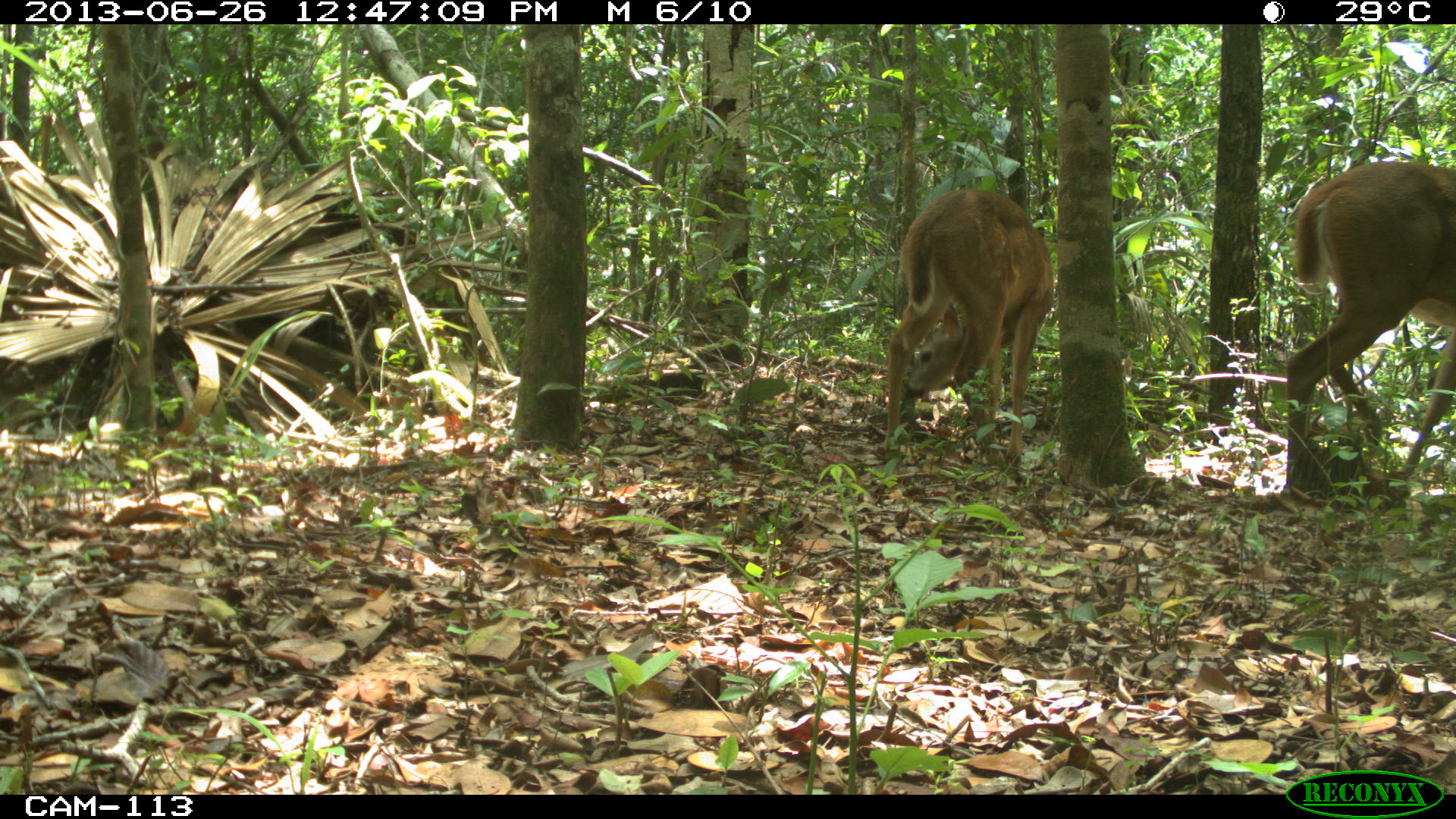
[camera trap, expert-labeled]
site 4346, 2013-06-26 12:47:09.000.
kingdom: Animalia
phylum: Chordata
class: Mammalia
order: Artiodactyla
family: Cervidae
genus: Odocoileus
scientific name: Odocoileus virginianus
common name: white-tailed deer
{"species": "Odocoileus virginianus (white-tailed deer)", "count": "2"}